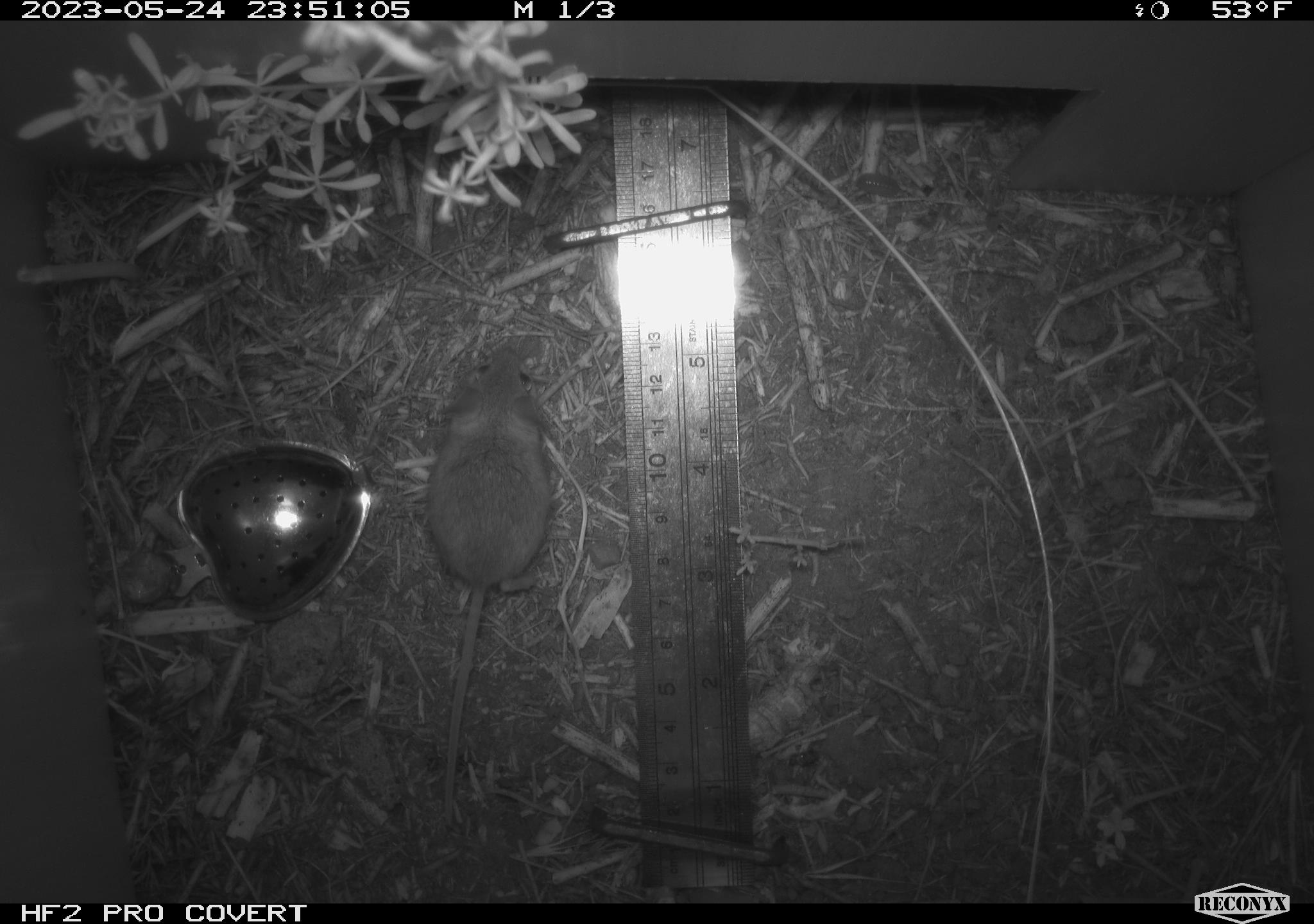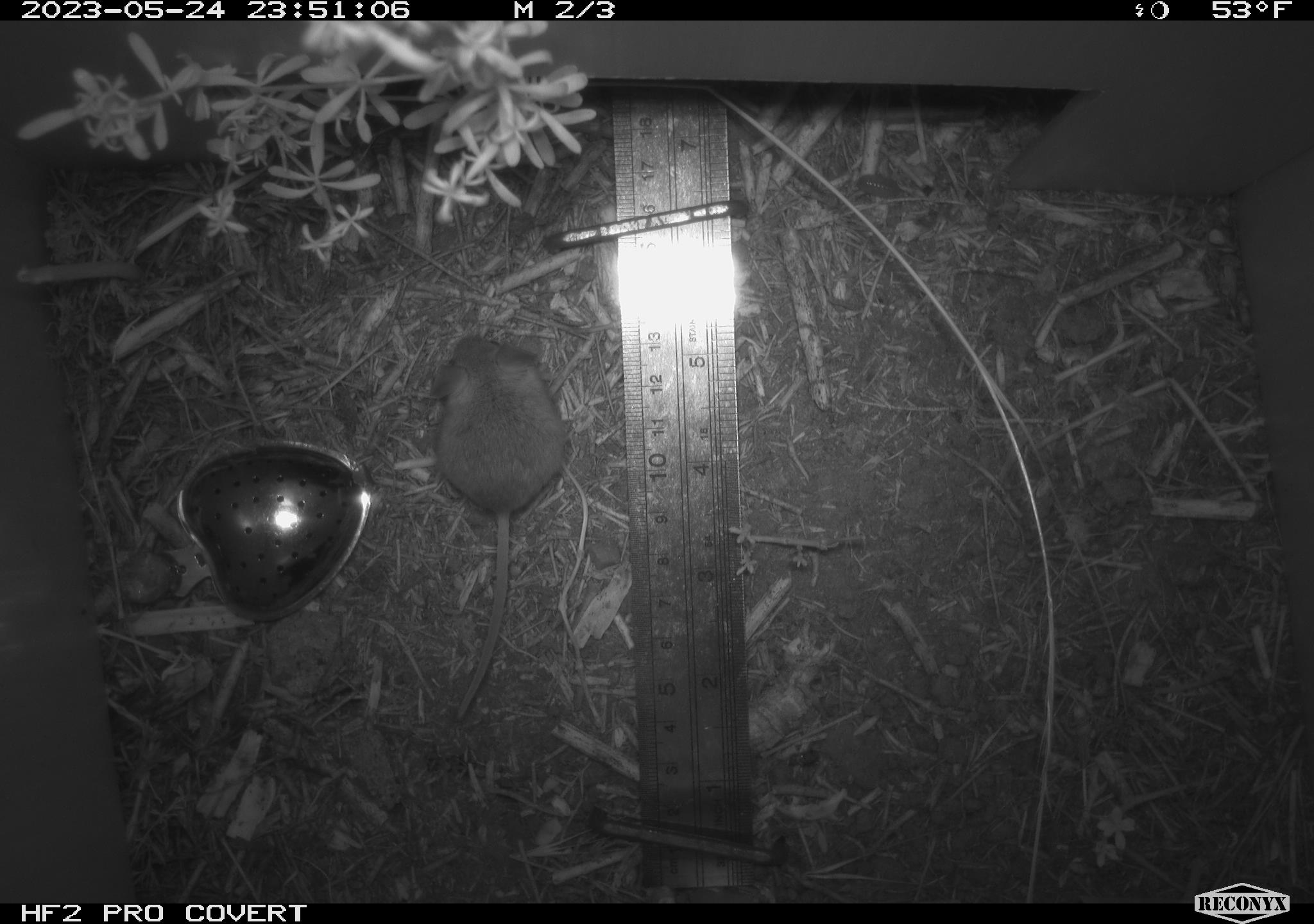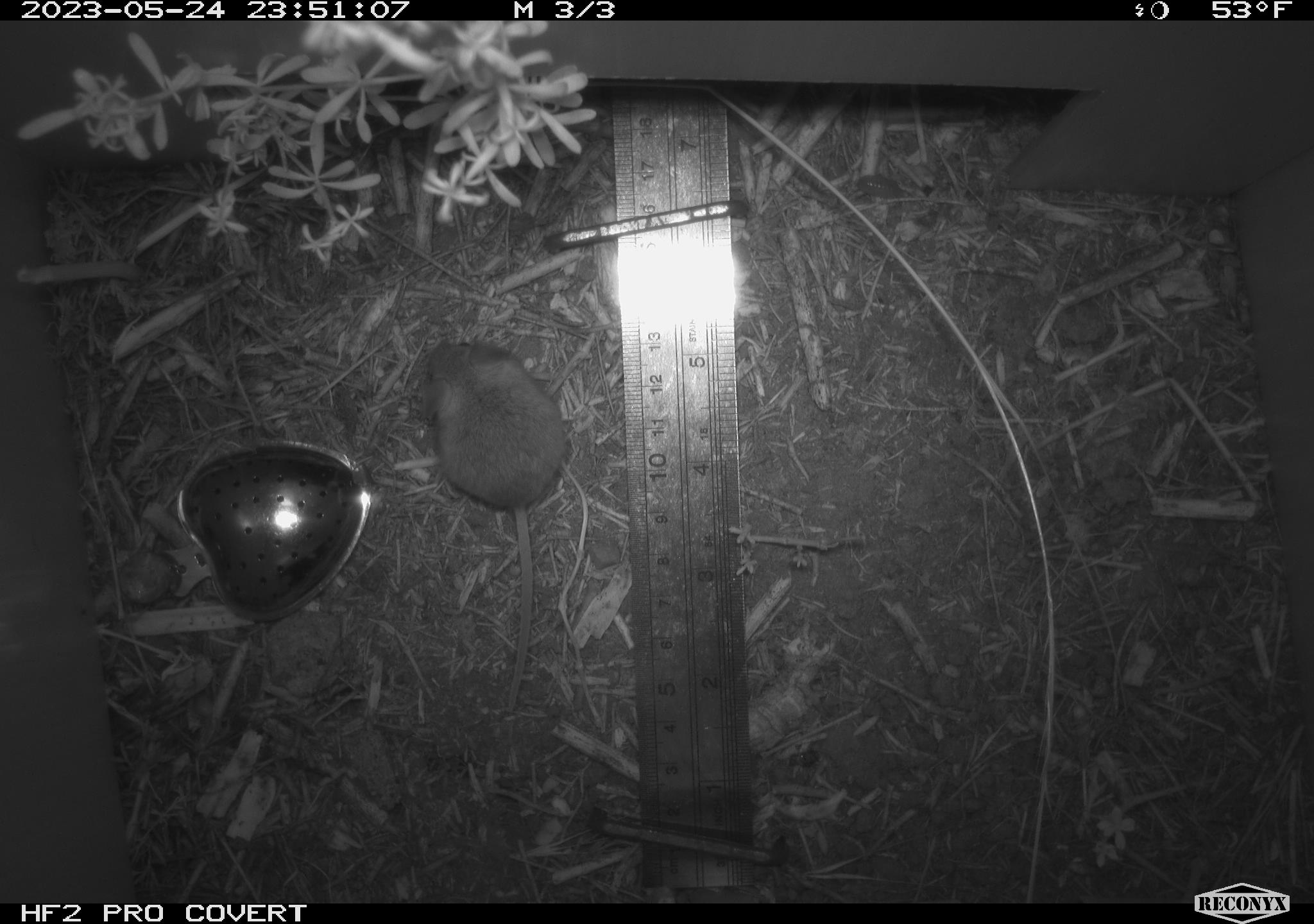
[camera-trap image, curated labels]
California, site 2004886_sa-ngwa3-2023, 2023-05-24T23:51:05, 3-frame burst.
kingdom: Animalia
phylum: Chordata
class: Mammalia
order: Rodentia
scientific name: Rodentia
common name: mouse species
Mouse species (Rodentia).